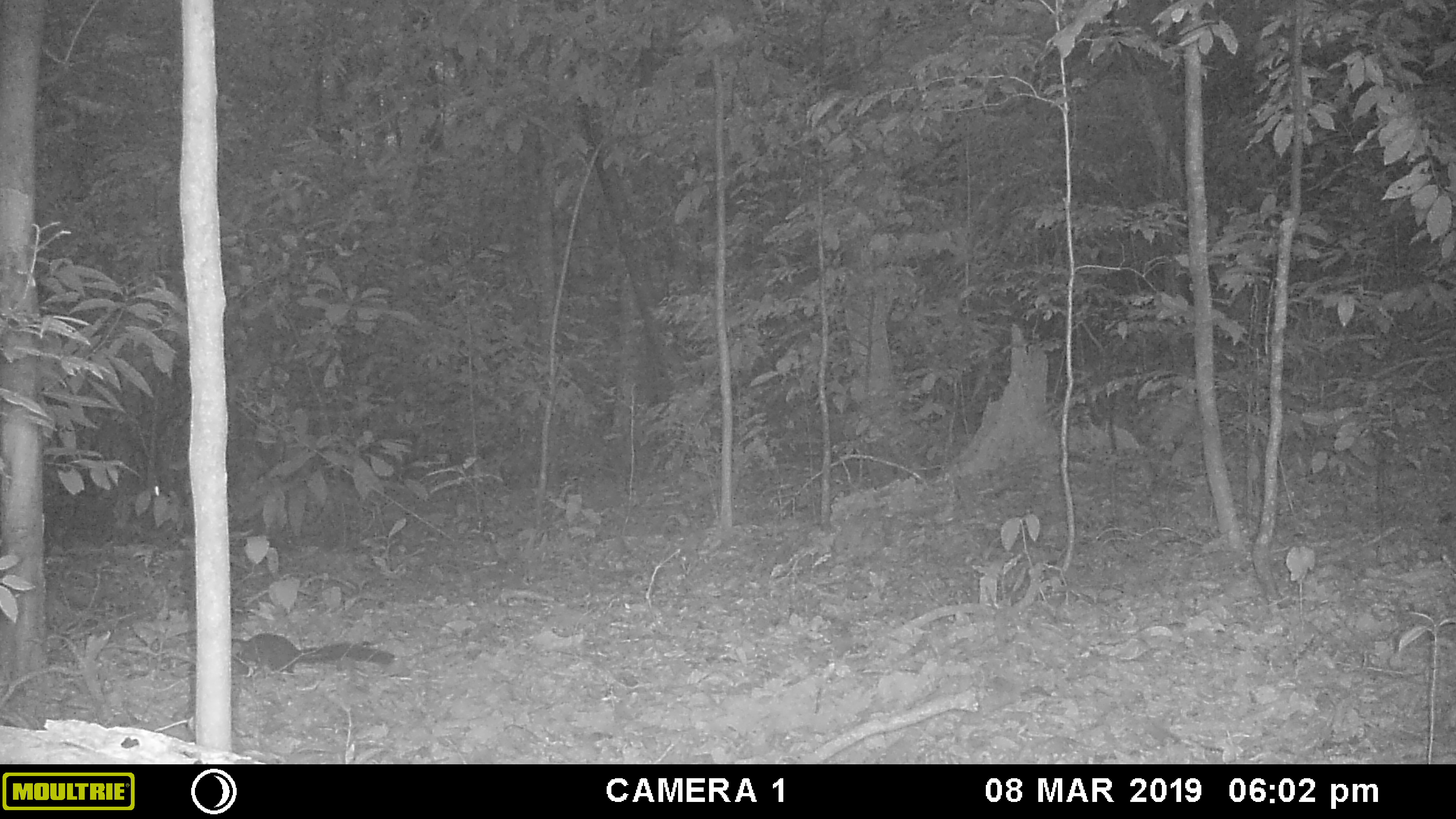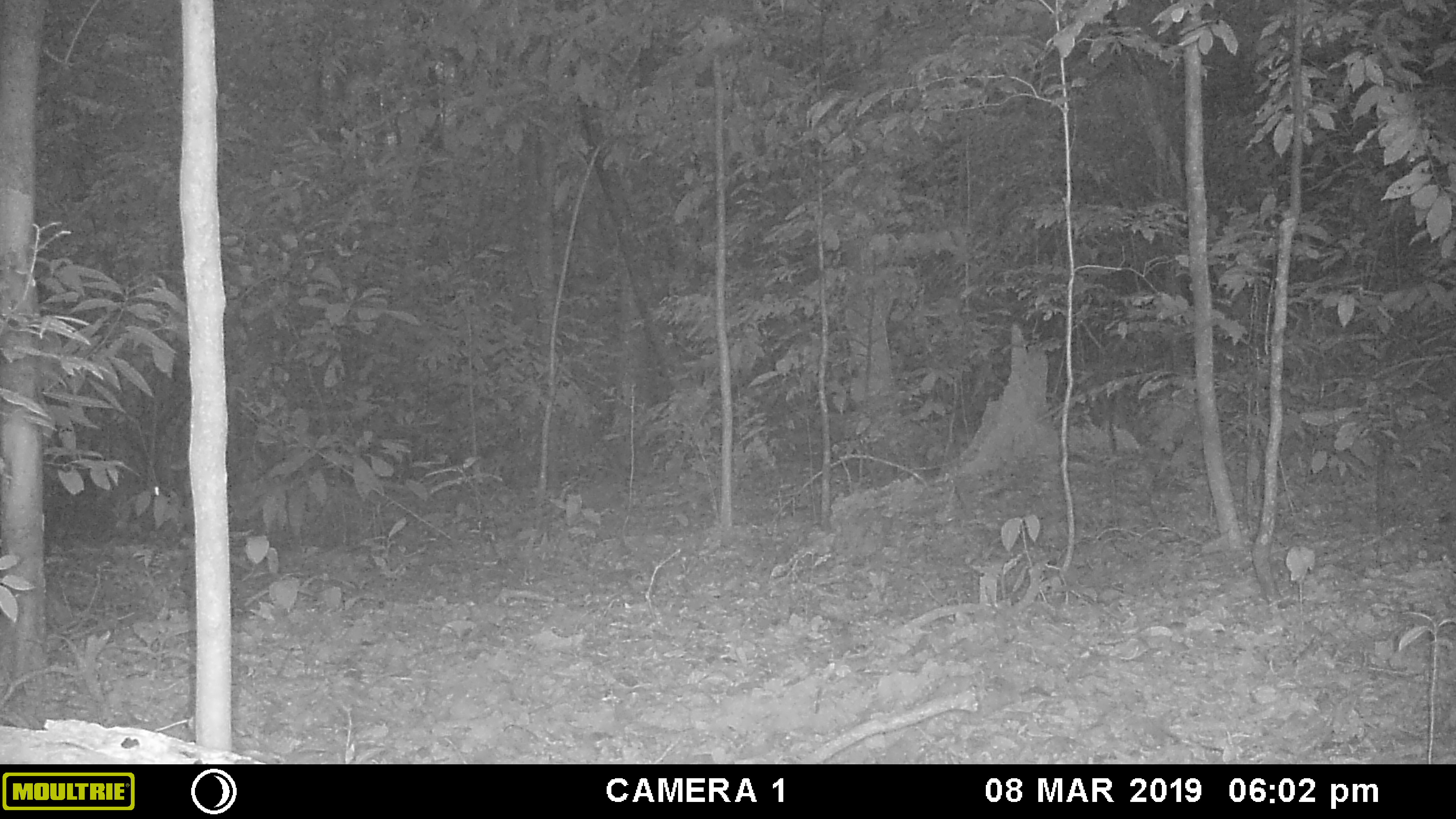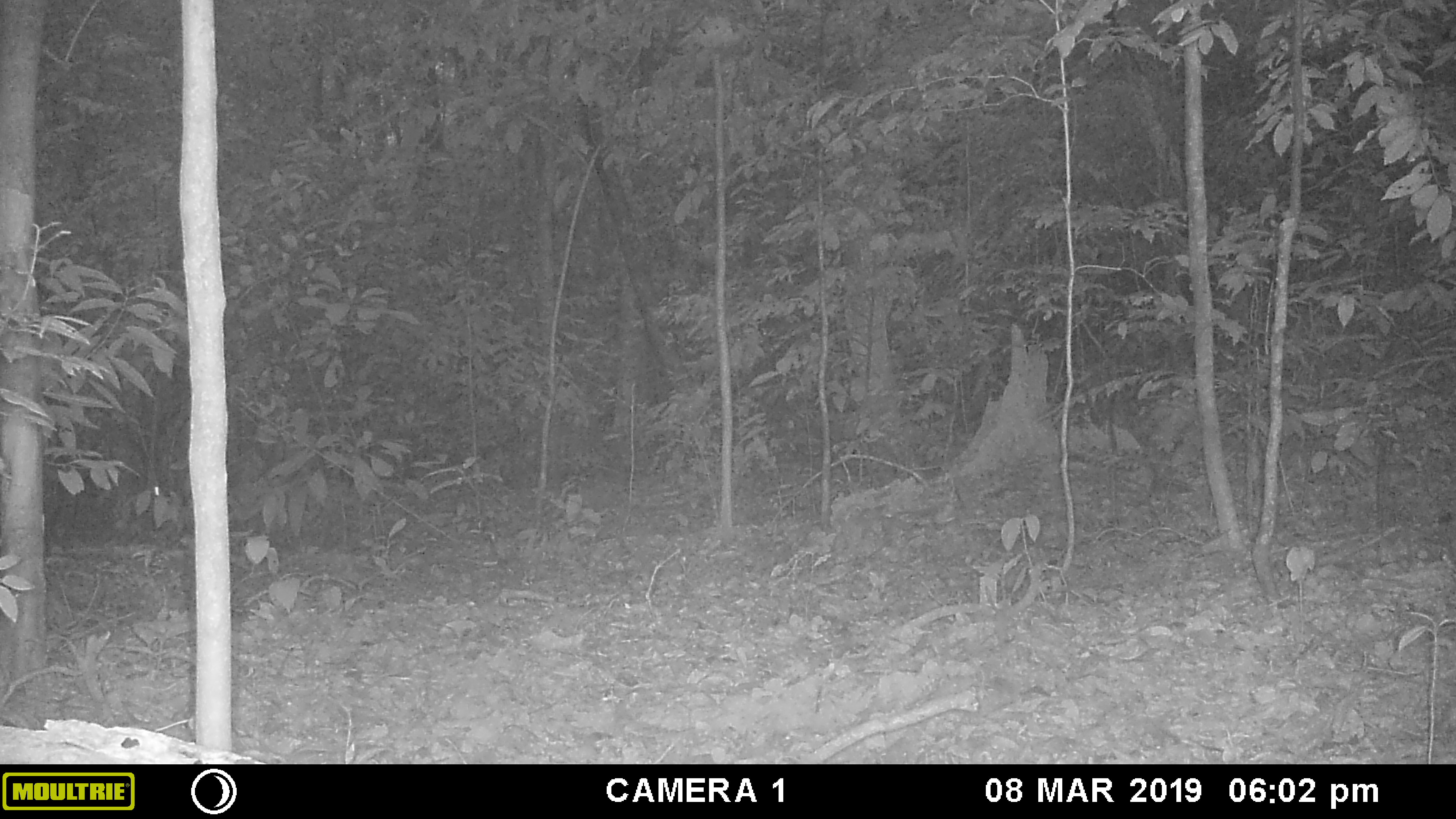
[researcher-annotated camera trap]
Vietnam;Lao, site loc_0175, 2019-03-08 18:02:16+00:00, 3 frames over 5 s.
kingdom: Animalia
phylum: Chordata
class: Mammalia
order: Rodentia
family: Sciuridae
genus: Sciurus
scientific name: Sciurus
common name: squirrel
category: unidentified squirrel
Unidentified squirrel (squirrel) (Sciurus). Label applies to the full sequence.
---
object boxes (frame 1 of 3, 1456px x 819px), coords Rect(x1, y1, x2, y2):
unidentified squirrel: Rect(230, 633, 395, 677)